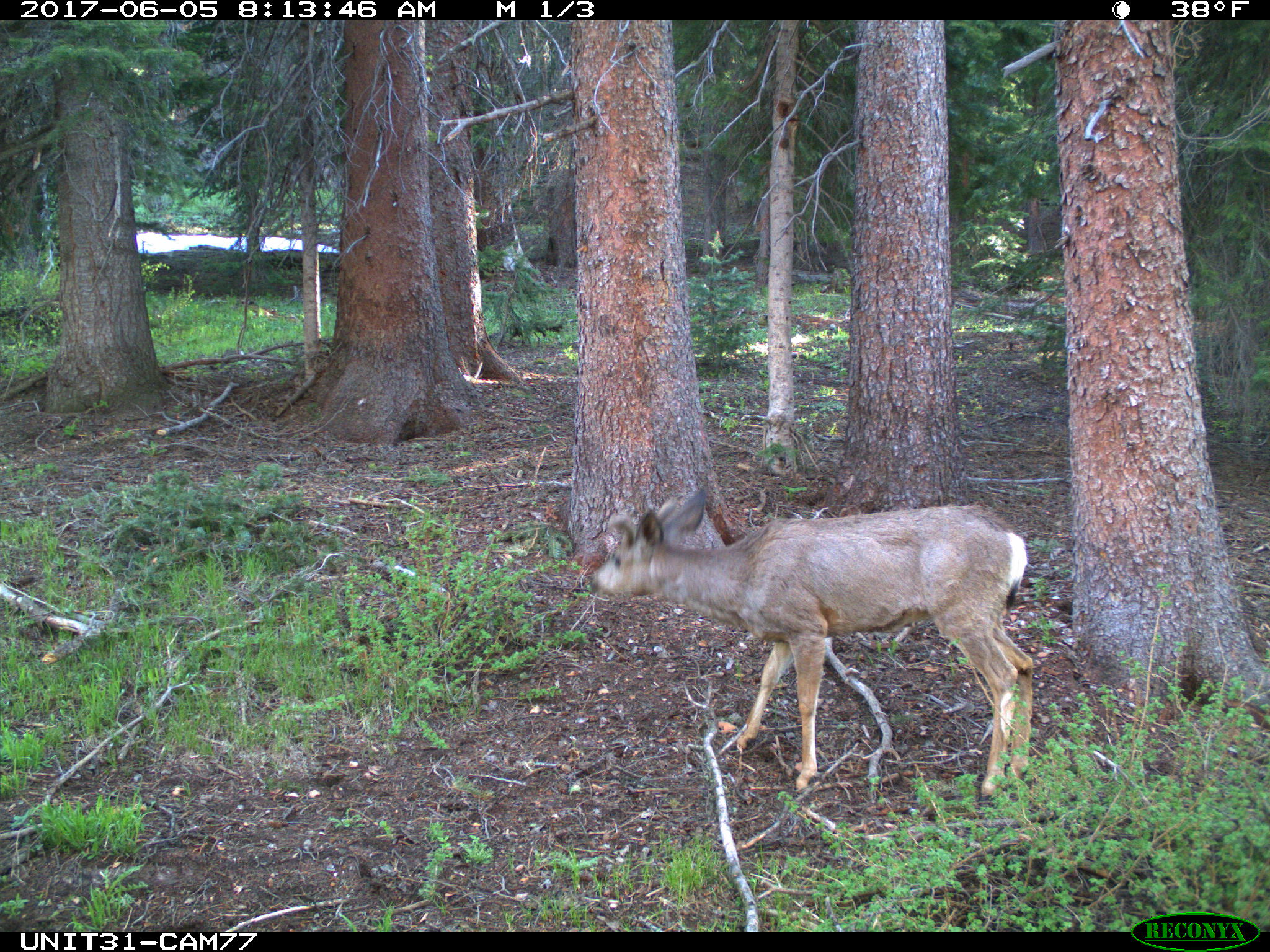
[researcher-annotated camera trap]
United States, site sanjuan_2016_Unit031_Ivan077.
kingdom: Animalia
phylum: Chordata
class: Mammalia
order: Artiodactyla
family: Cervidae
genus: Odocoileus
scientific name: Odocoileus hemionus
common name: mule deer